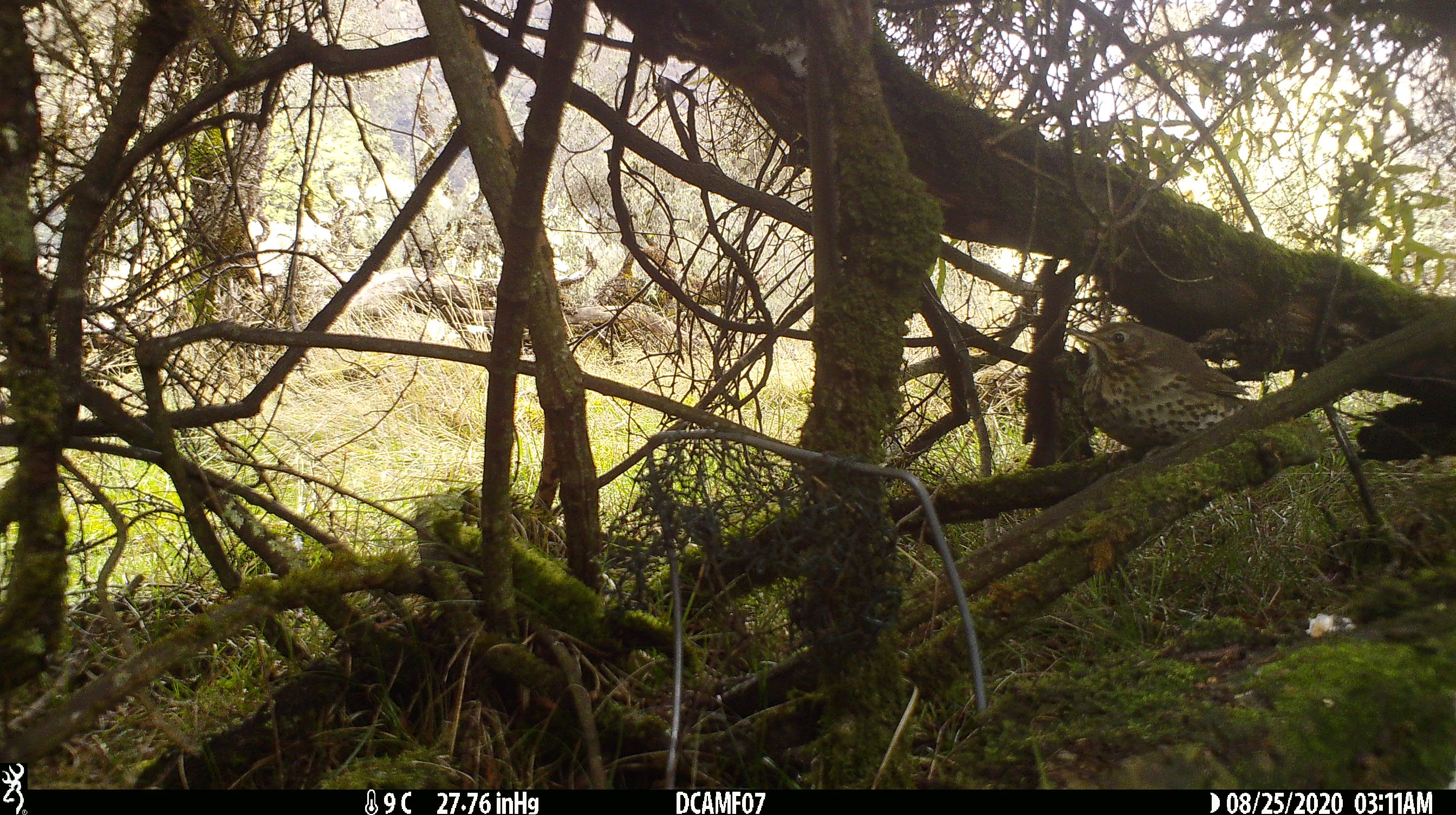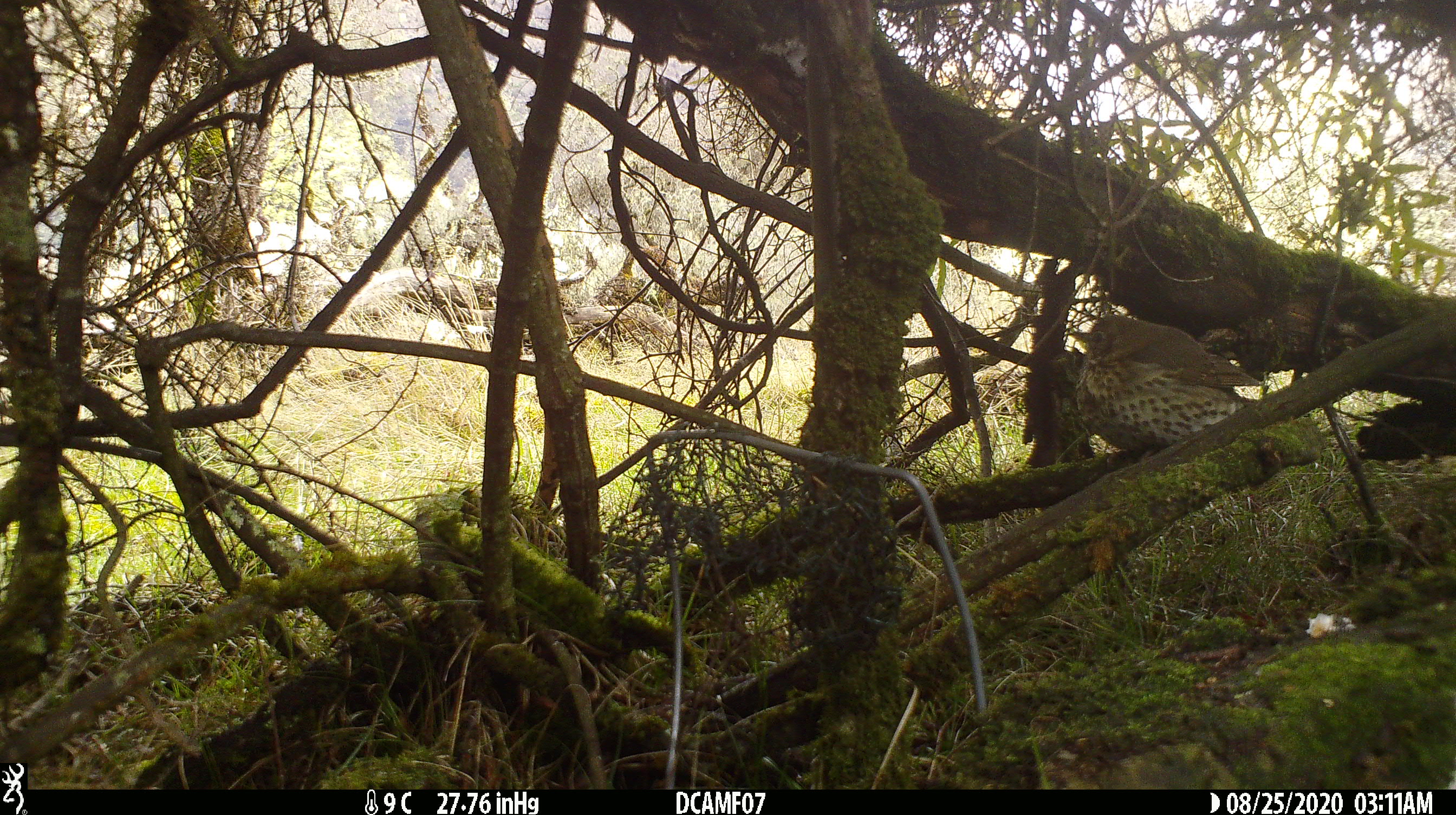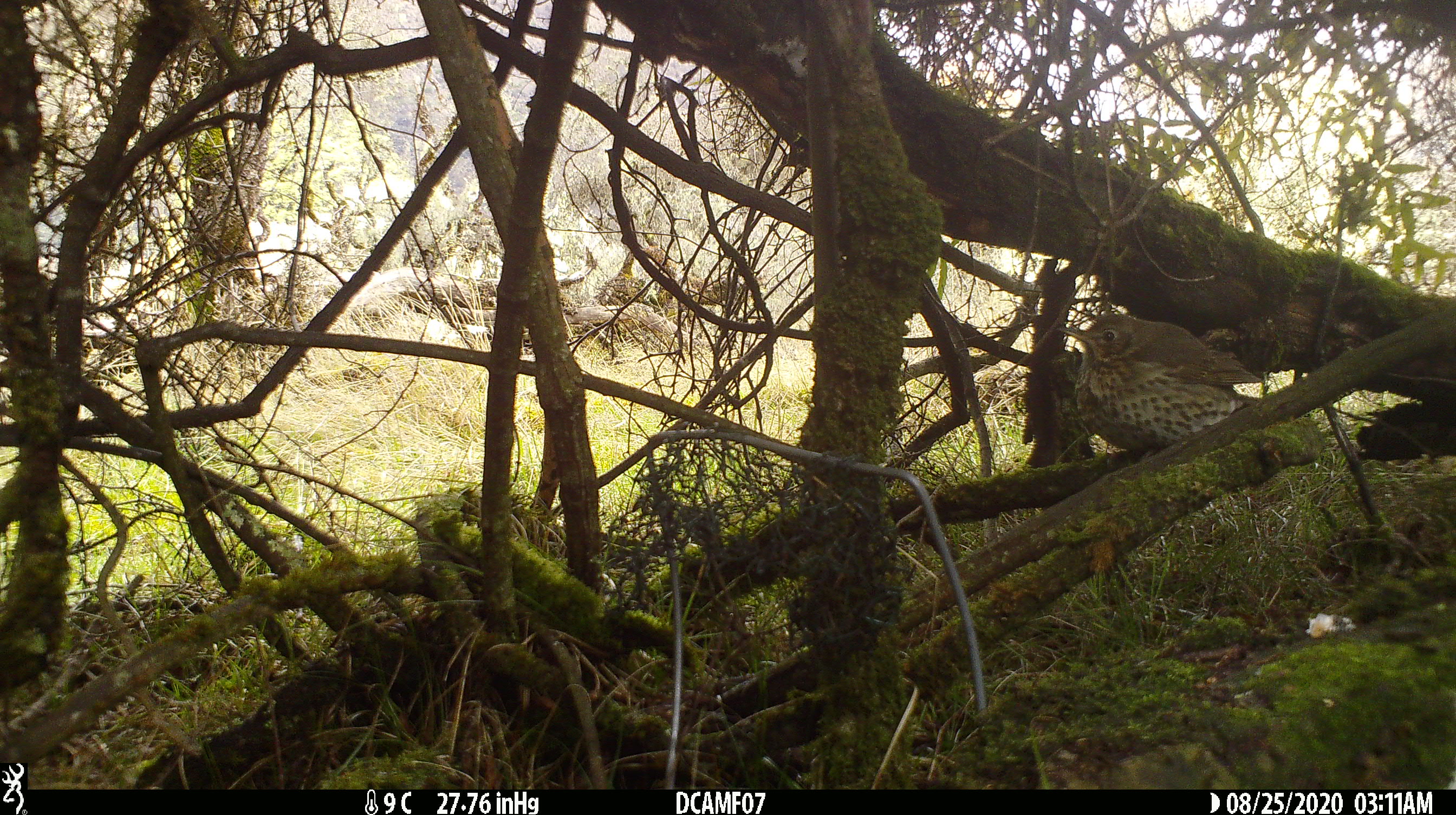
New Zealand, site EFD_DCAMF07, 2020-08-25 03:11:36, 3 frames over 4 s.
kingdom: Animalia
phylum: Chordata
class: Aves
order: Passeriformes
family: Turdidae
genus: Turdus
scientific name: Turdus philomelos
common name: song thrush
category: thrush